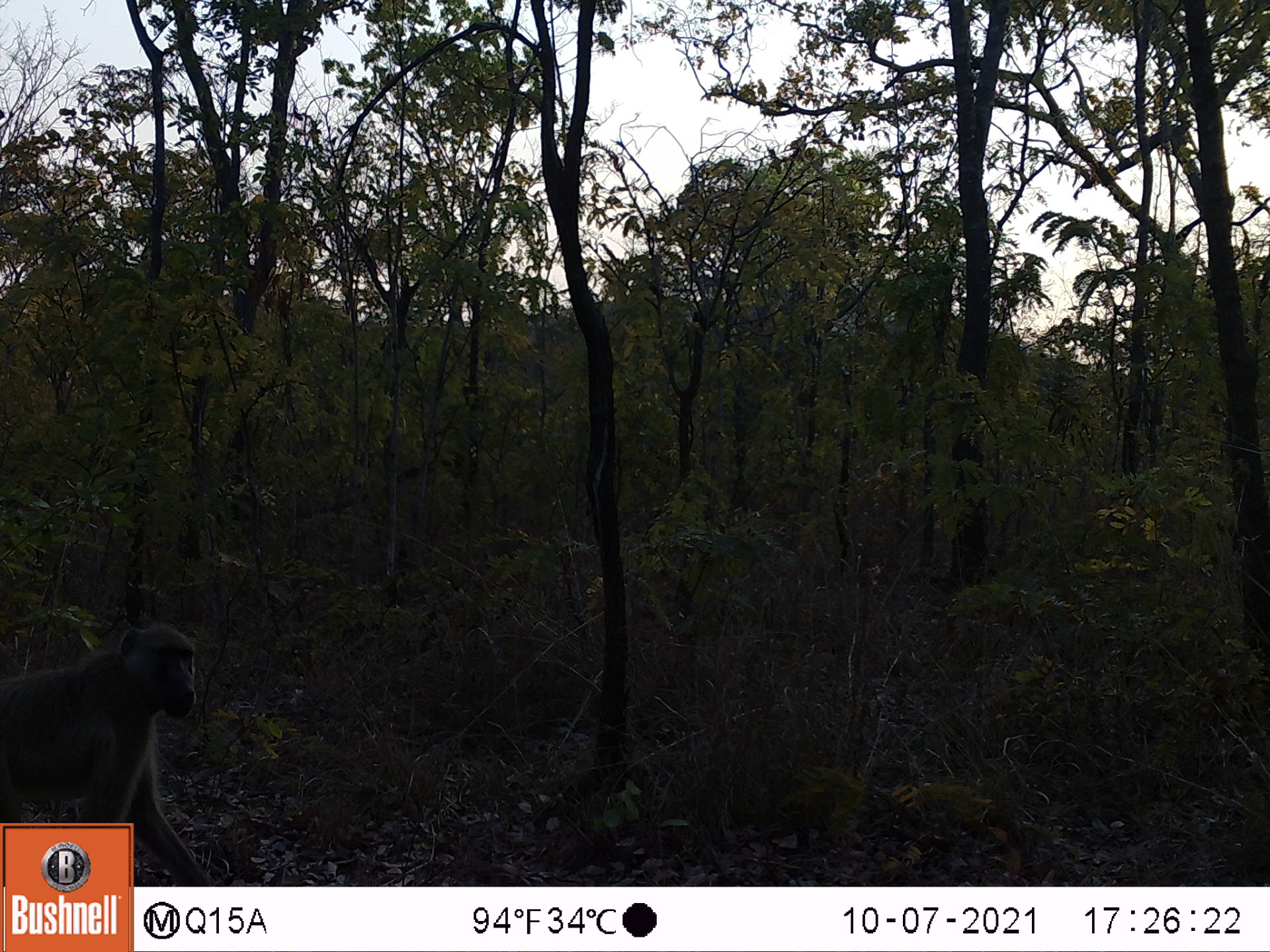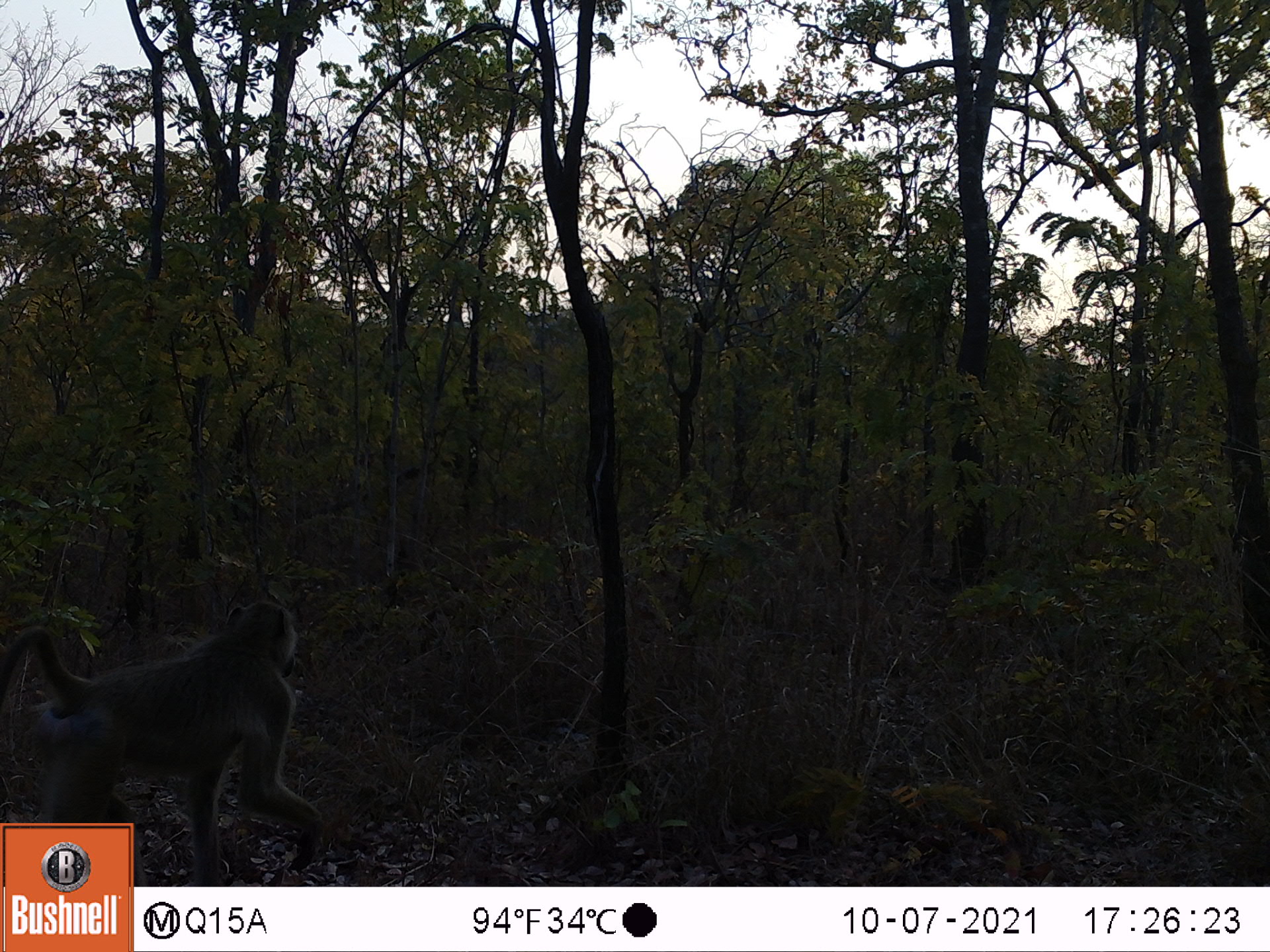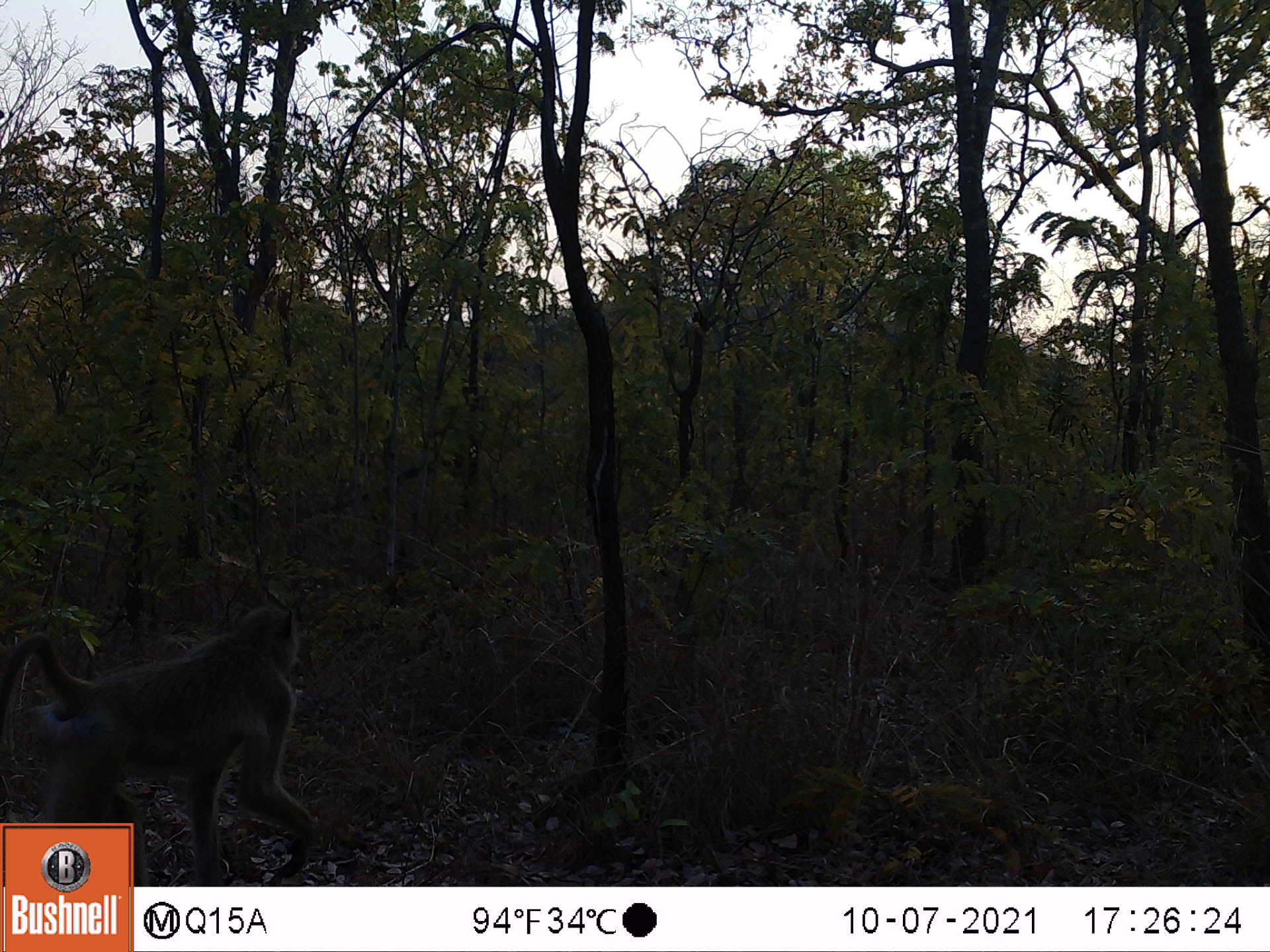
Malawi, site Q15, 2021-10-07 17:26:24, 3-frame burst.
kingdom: Animalia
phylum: Chordata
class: Mammalia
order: Primates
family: Cercopithecidae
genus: Papio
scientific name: Papio cynocephalus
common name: yellow baboon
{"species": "yellow baboon (Papio cynocephalus)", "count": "1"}